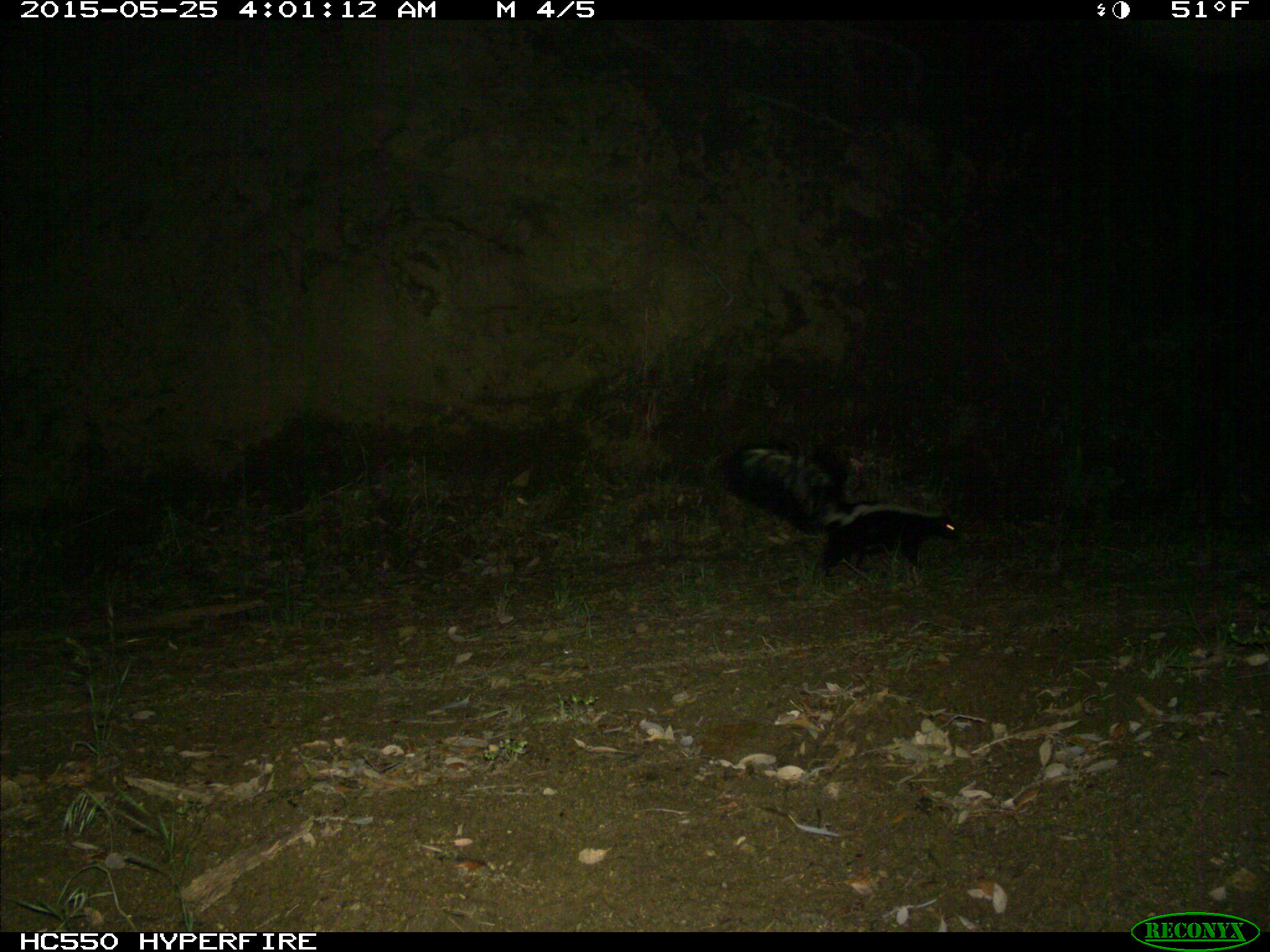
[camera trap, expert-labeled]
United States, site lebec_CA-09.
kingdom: Animalia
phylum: Chordata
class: Mammalia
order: Carnivora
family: Mephitidae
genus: Mephitis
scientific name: Mephitis mephitis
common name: striped skunk